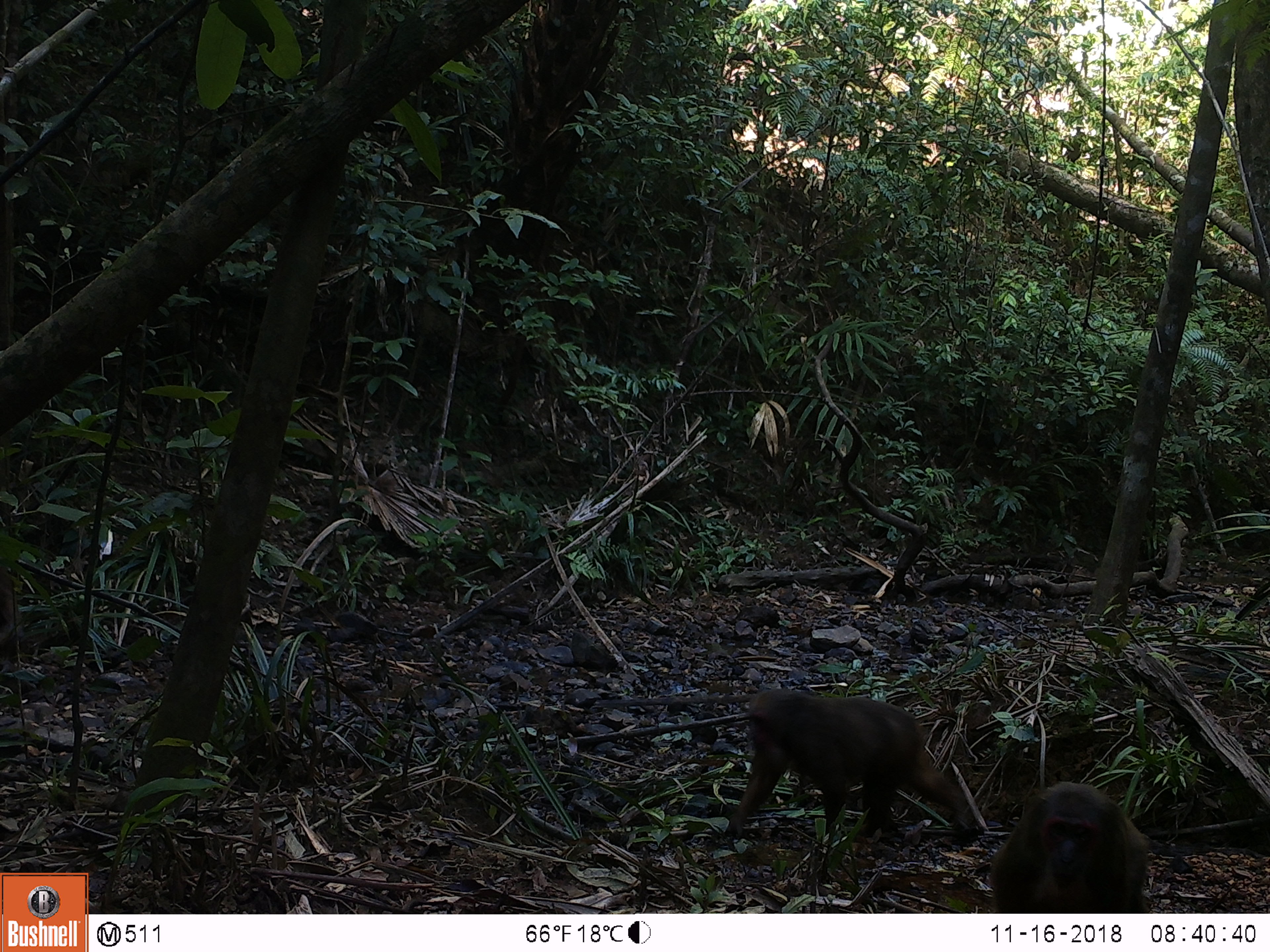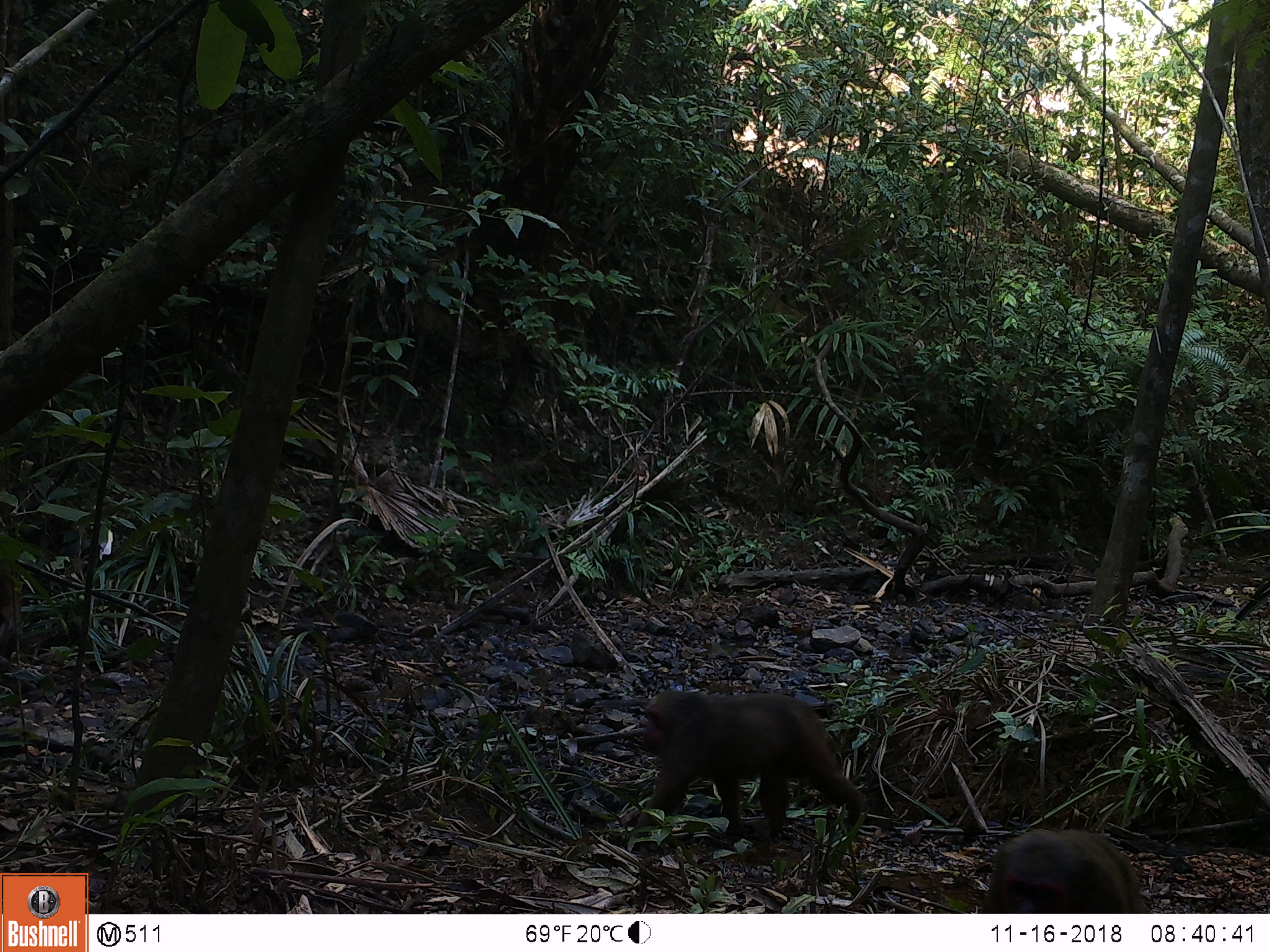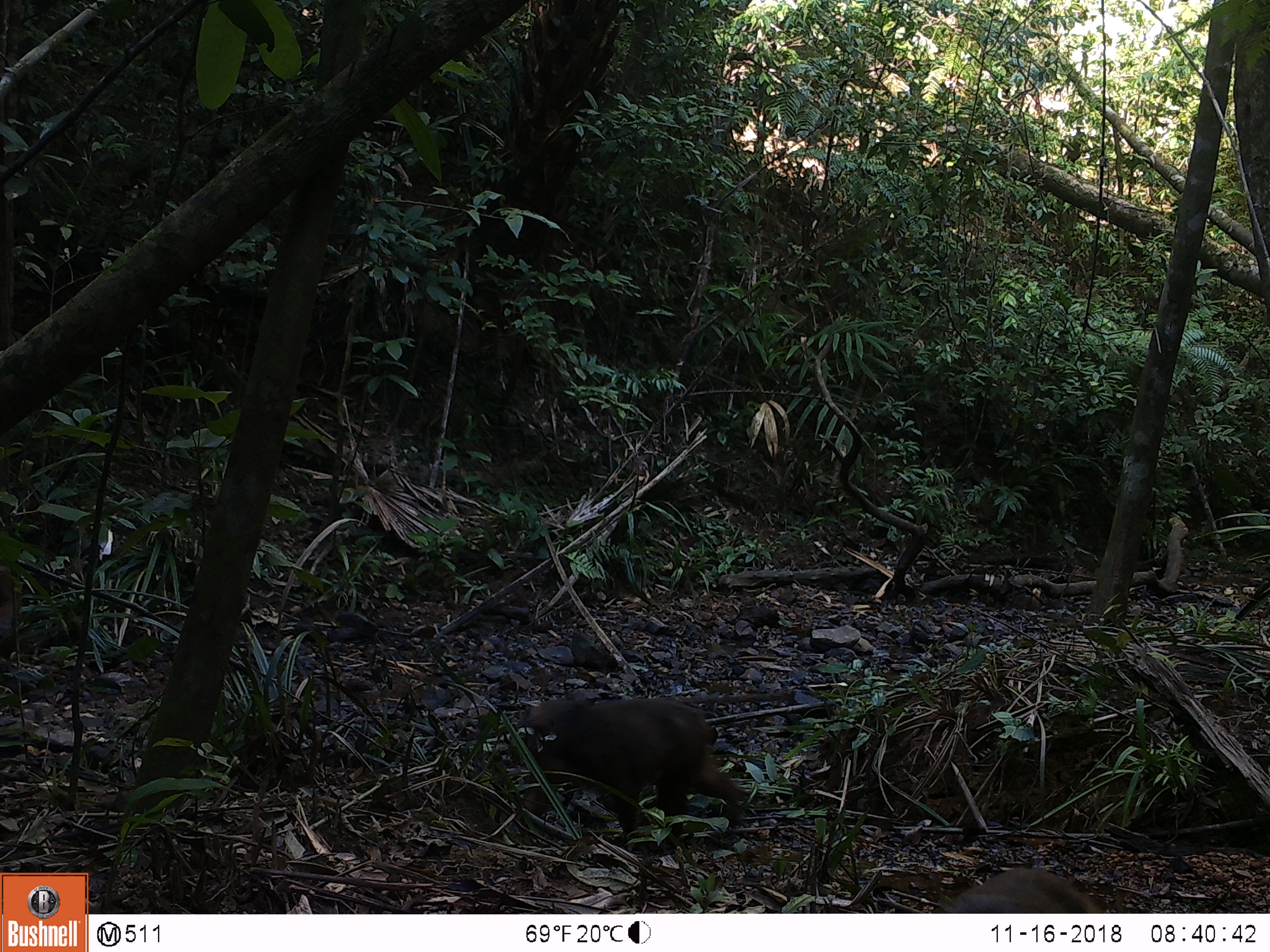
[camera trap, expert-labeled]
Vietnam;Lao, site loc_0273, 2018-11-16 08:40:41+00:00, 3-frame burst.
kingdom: Animalia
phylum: Chordata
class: Mammalia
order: Artiodactyla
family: Suidae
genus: Sus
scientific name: Sus scrofa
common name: eurasian wild pig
Eurasian wild pig (Sus scrofa). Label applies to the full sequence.